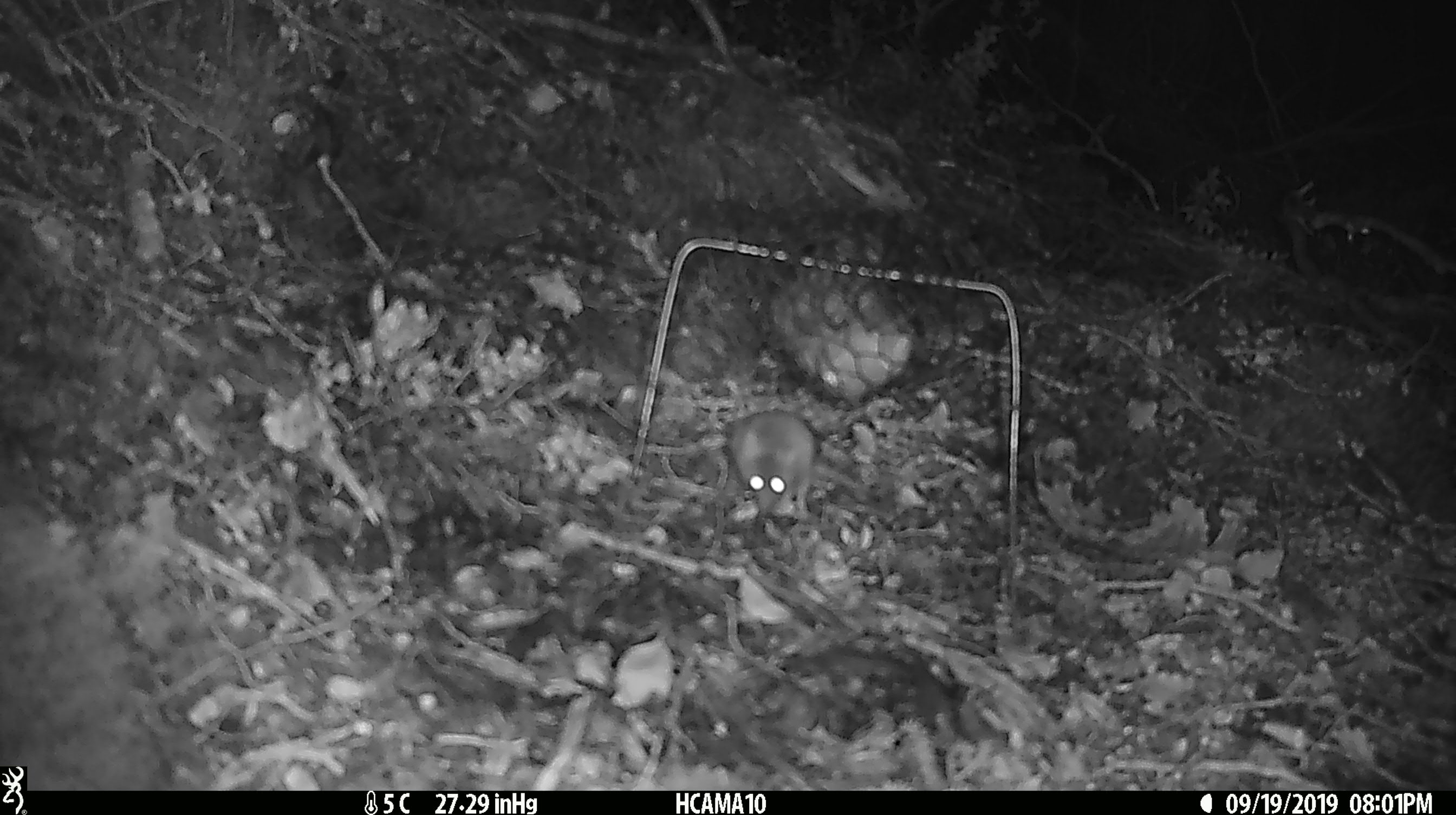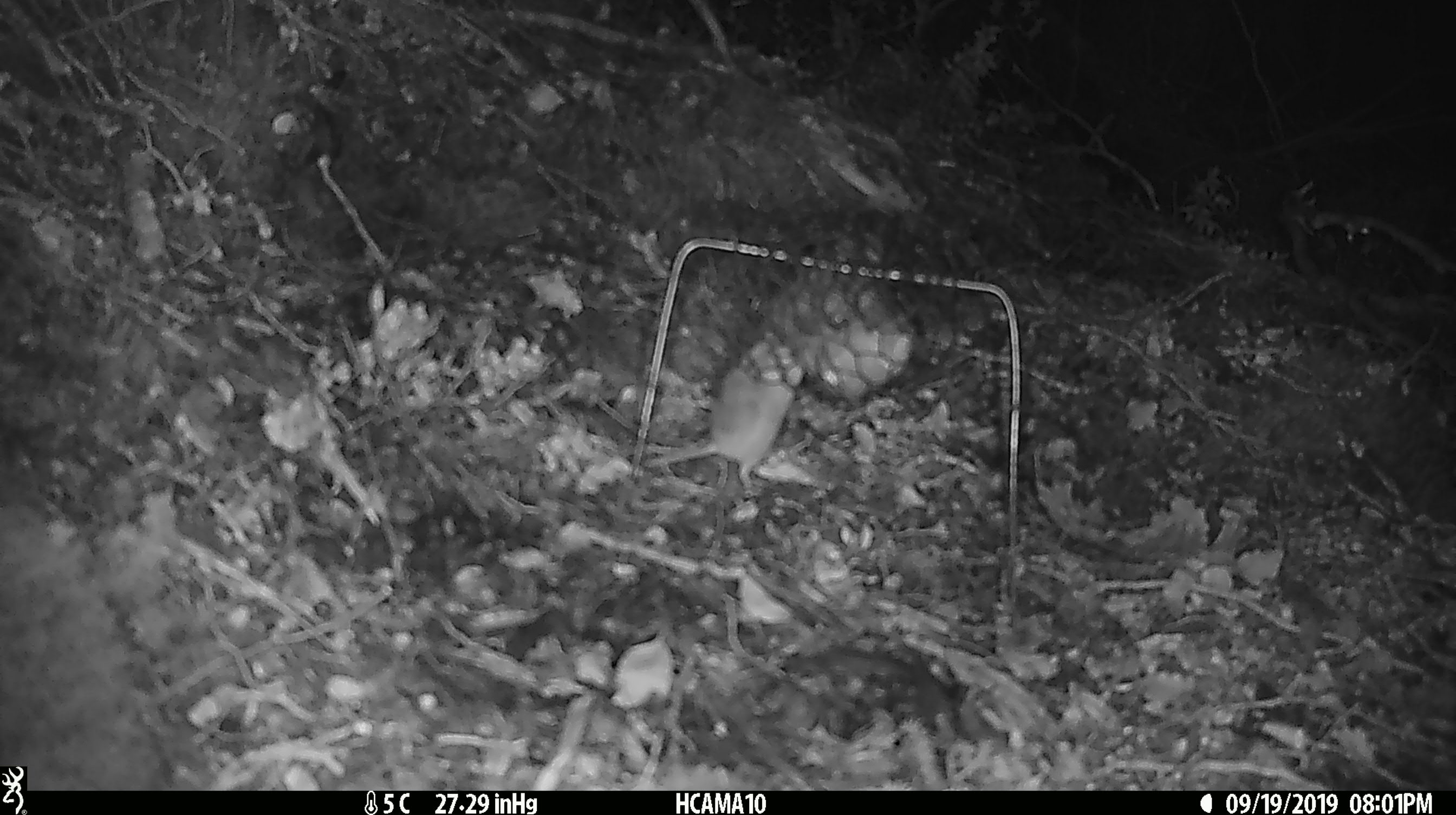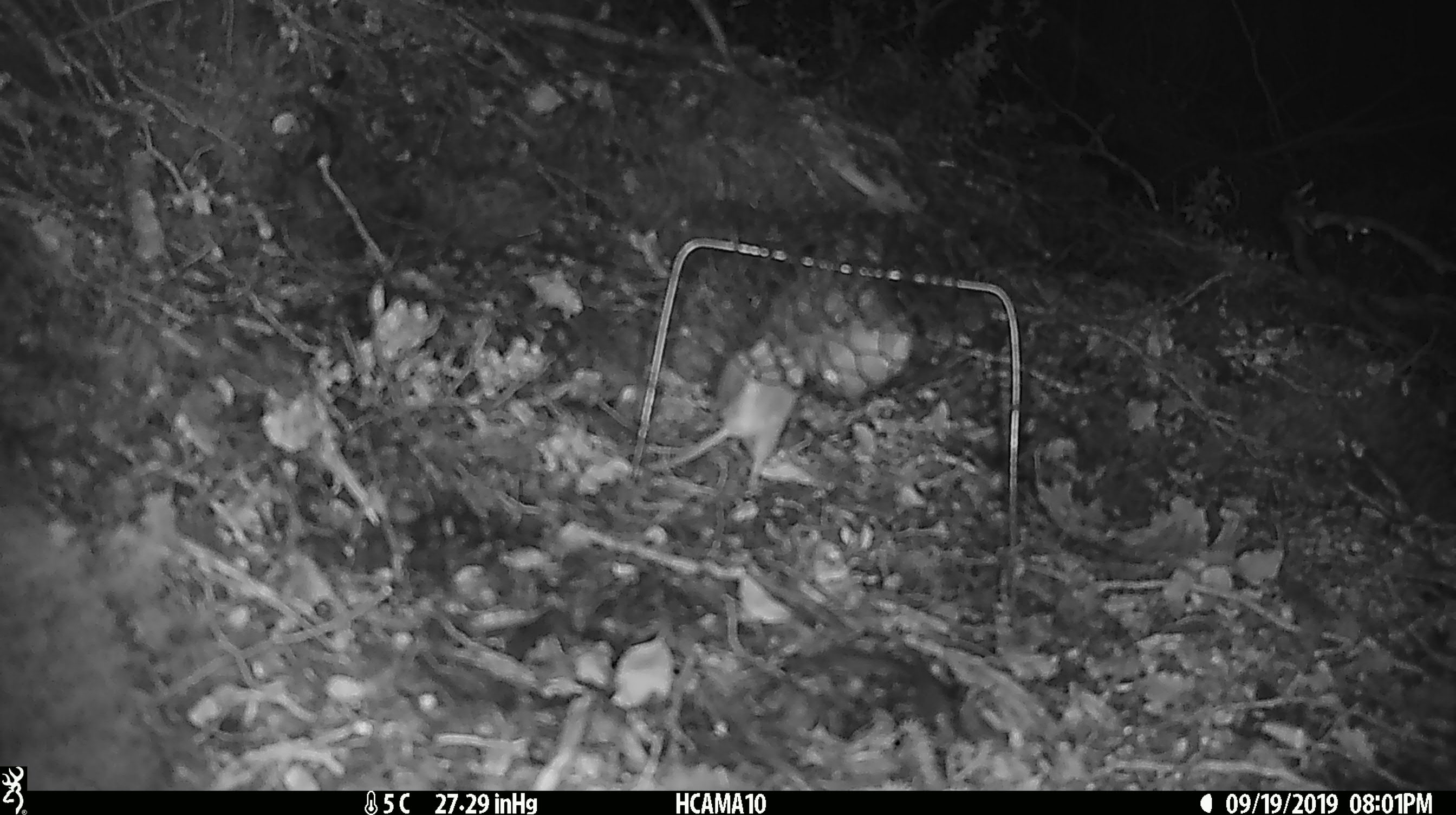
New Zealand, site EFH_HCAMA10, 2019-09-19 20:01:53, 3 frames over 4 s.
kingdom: Animalia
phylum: Chordata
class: Mammalia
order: Rodentia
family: Muridae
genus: Mus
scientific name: Mus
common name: mouse